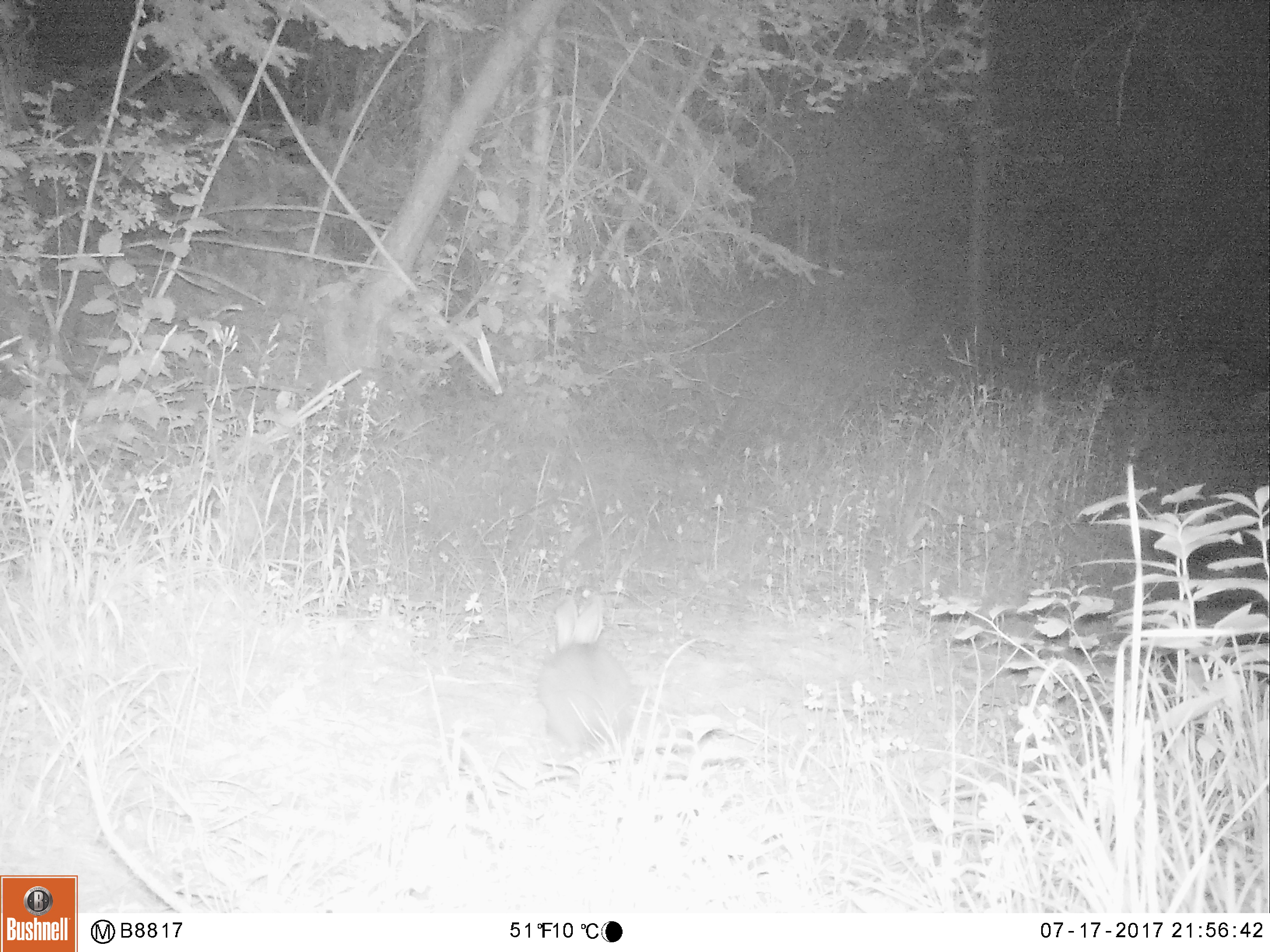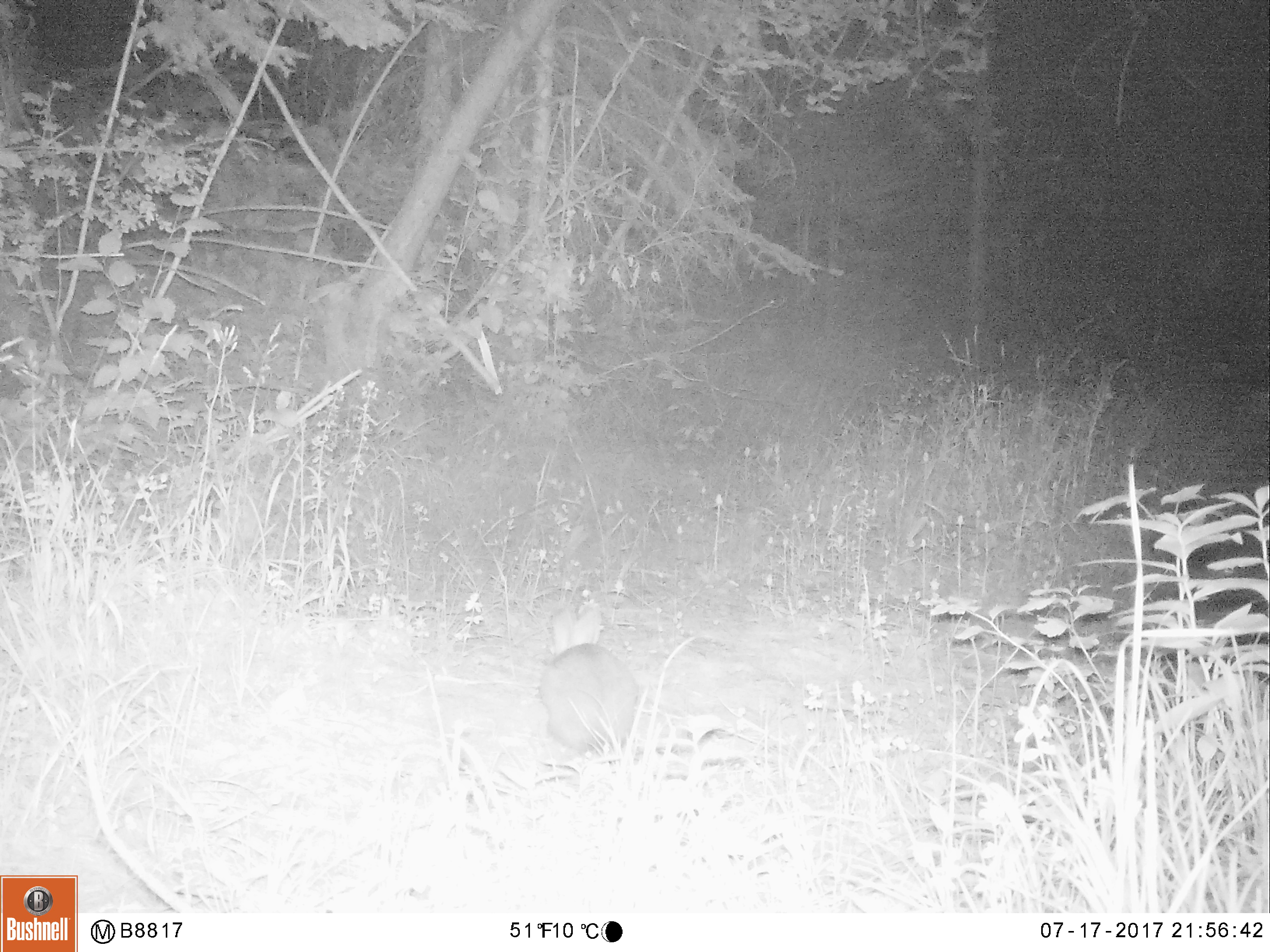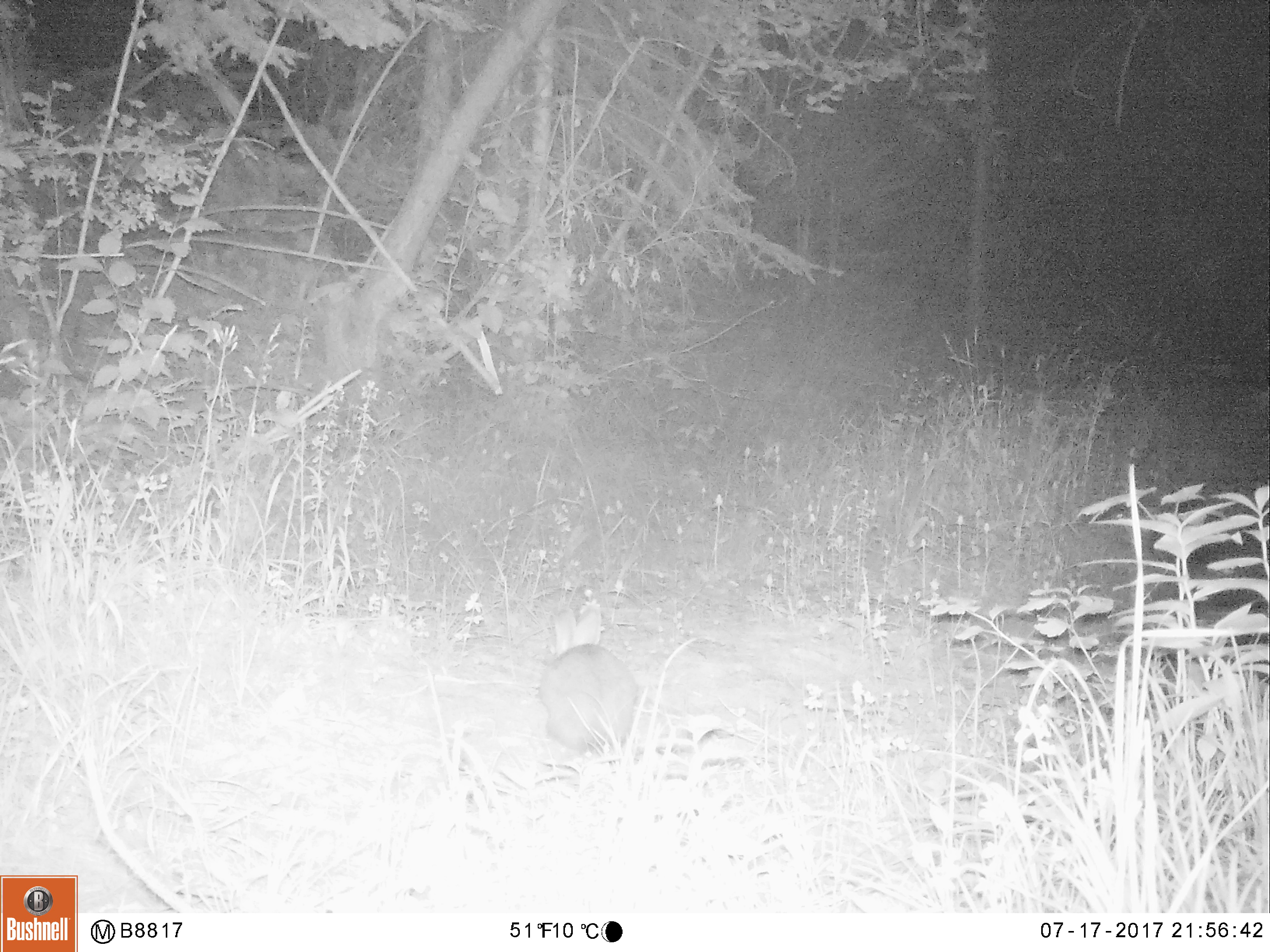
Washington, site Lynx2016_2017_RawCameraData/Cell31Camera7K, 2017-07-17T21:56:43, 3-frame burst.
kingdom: Animalia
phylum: Chordata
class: Mammalia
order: Lagomorpha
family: Leporidae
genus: Lepus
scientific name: Lepus americanus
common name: snowshoe hare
Lepus americanus (snowshoe hare). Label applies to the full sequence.